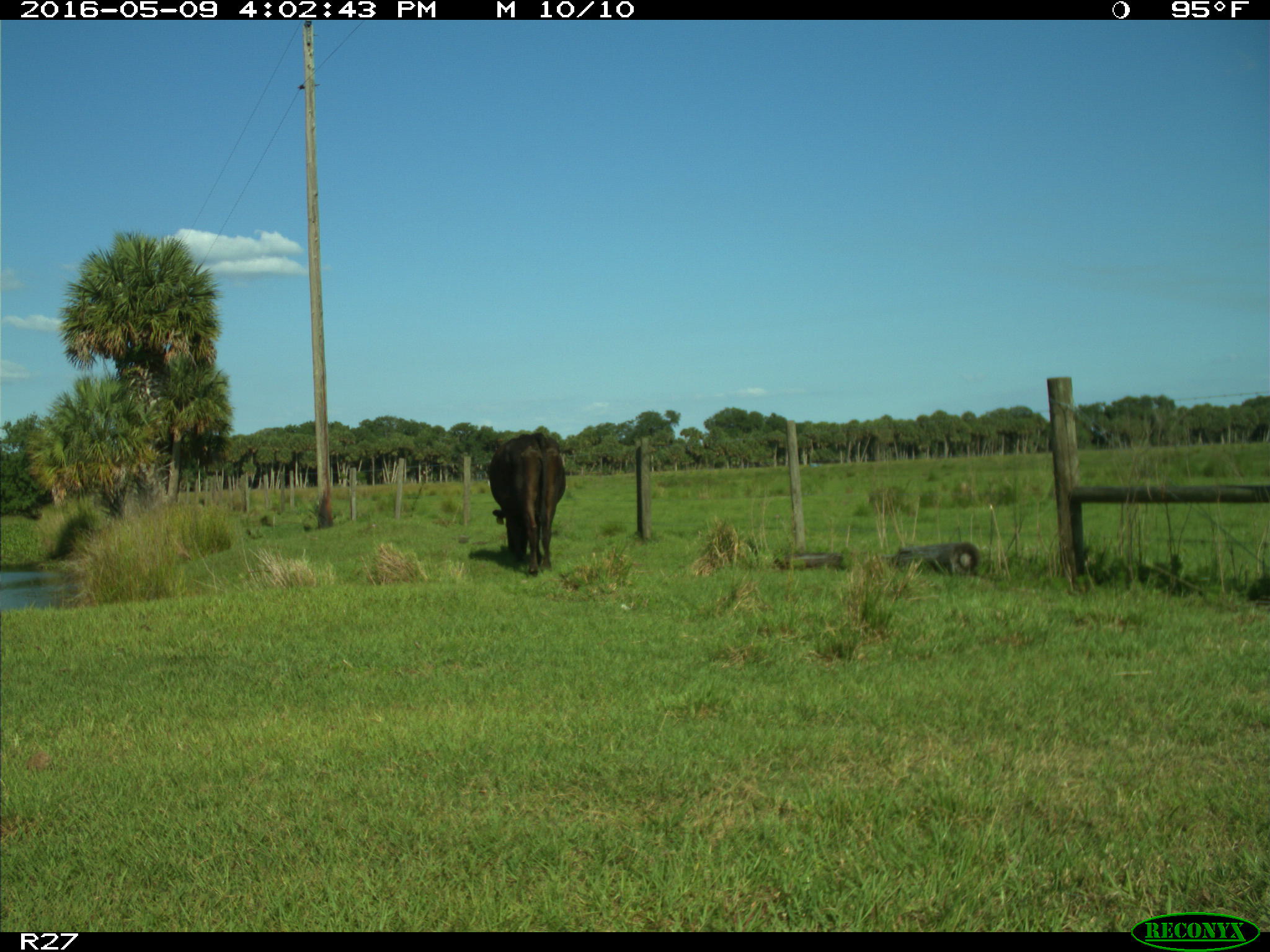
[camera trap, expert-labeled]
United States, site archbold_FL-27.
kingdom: Animalia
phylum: Chordata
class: Mammalia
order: Artiodactyla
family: Bovidae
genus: Bos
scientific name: Bos taurus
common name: domestic cow